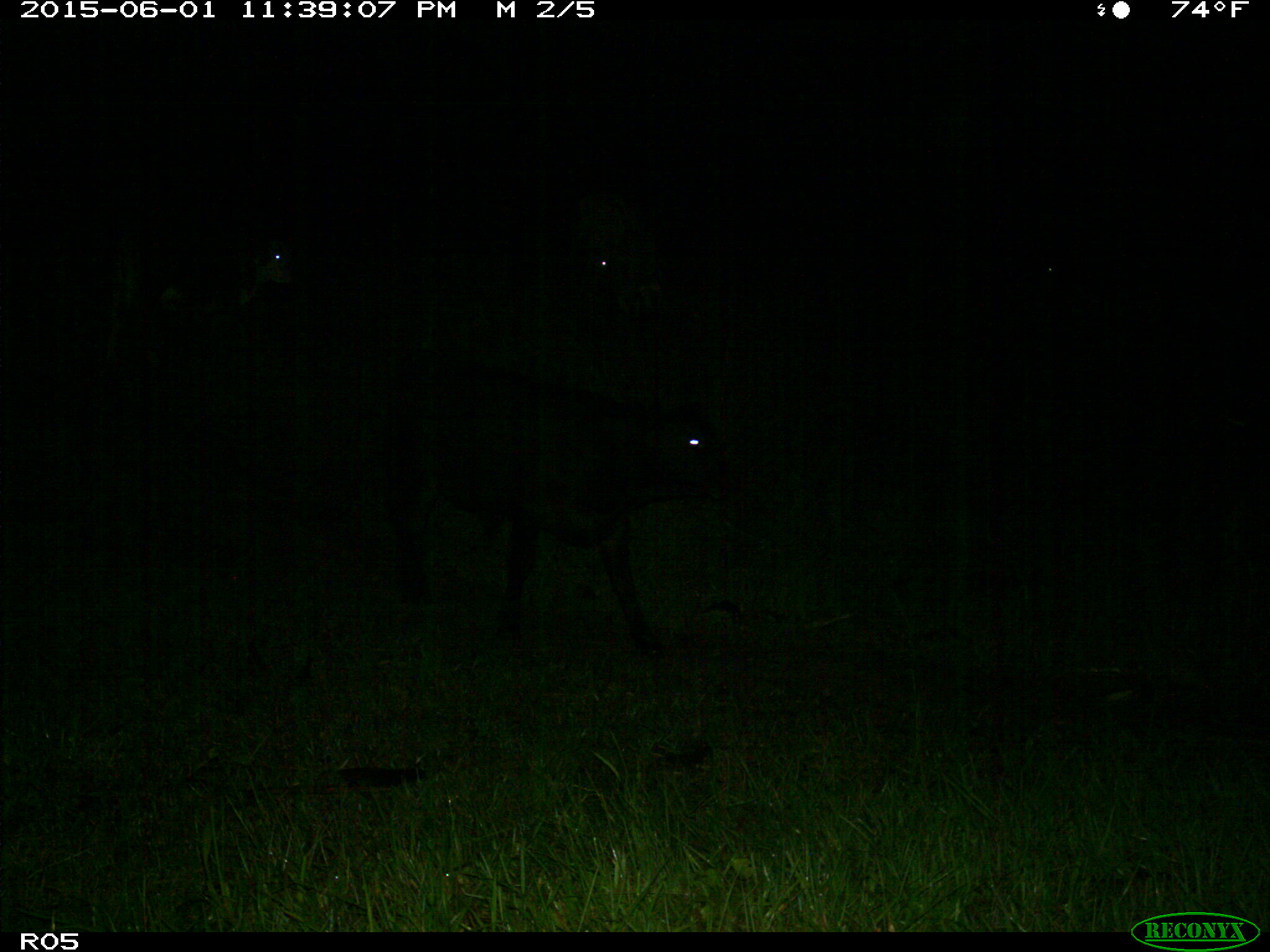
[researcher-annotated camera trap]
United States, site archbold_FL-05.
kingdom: Animalia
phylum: Chordata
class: Mammalia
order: Artiodactyla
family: Bovidae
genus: Bos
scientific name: Bos taurus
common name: domestic cow